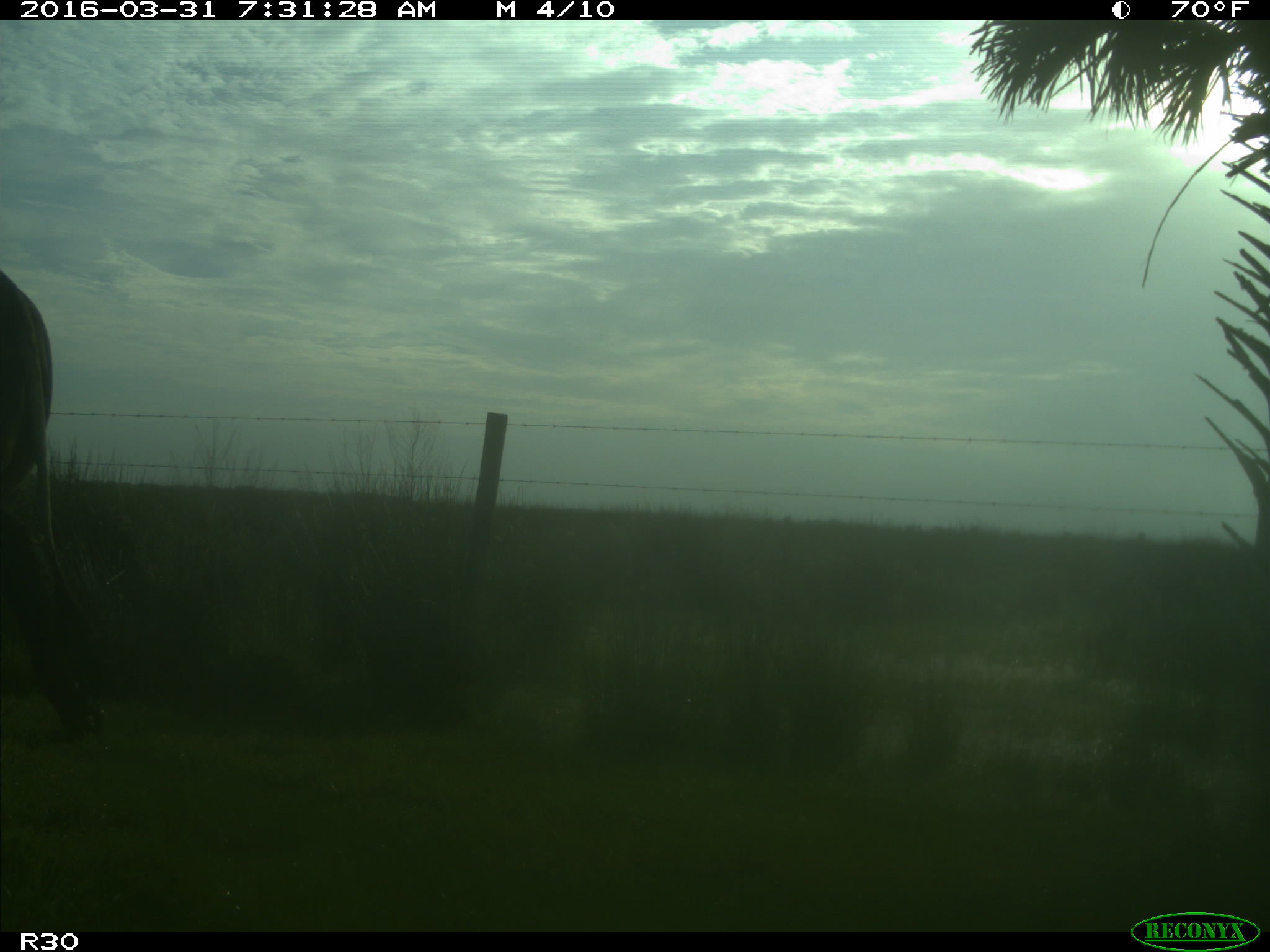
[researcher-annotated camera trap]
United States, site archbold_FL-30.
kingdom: Animalia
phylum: Chordata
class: Mammalia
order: Artiodactyla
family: Bovidae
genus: Bos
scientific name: Bos taurus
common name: domestic cow